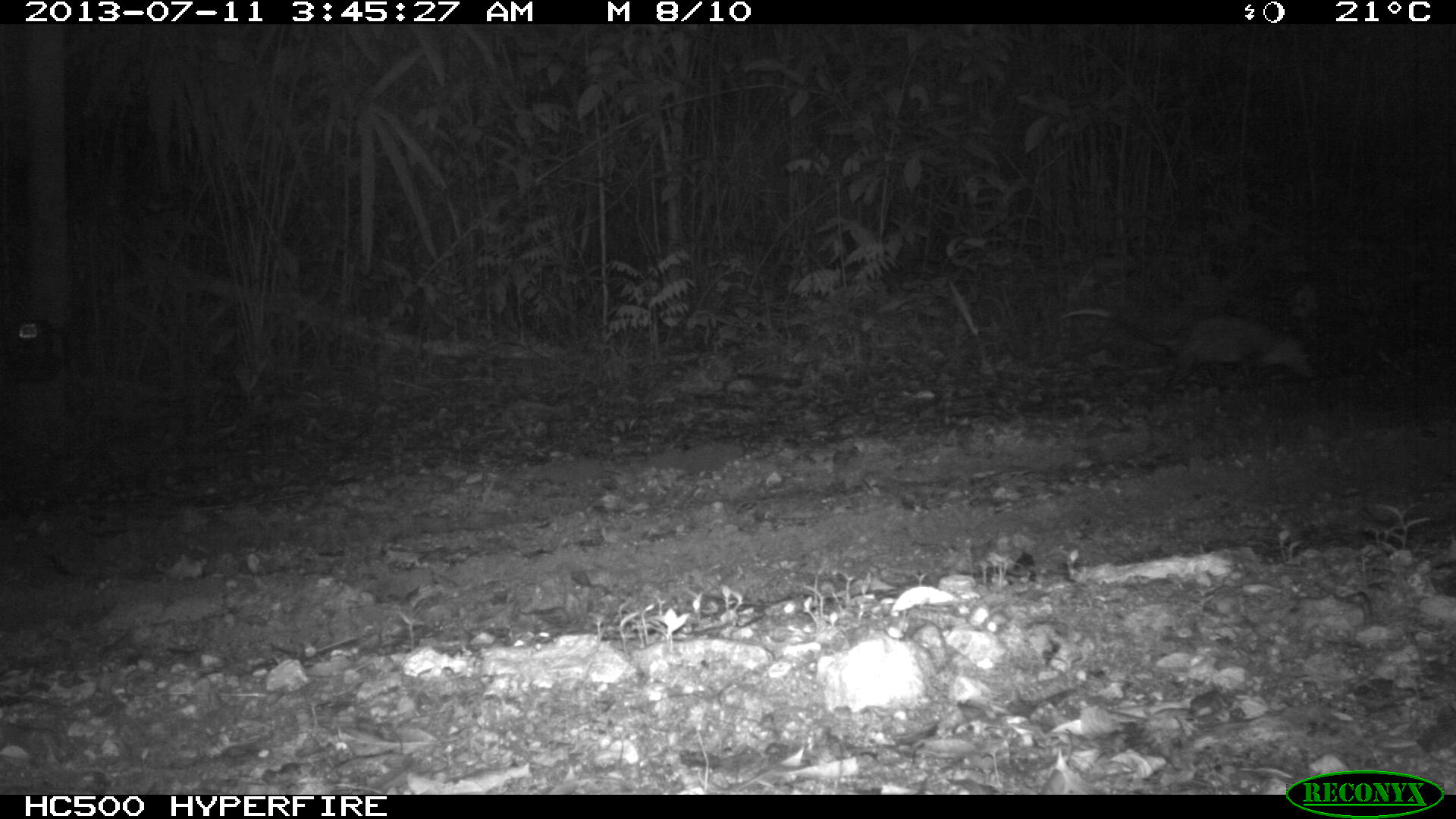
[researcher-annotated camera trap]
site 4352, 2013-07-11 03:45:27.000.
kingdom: Animalia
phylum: Chordata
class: Mammalia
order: Didelphimorphia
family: Didelphidae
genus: Didelphis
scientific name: Didelphis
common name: american opossums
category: didelphis sp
Didelphis sp (american opossums) (Didelphis), count 1.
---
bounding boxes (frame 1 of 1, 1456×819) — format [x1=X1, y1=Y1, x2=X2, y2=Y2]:
didelphis sp: [x1=1056, y1=307, x2=1317, y2=391]